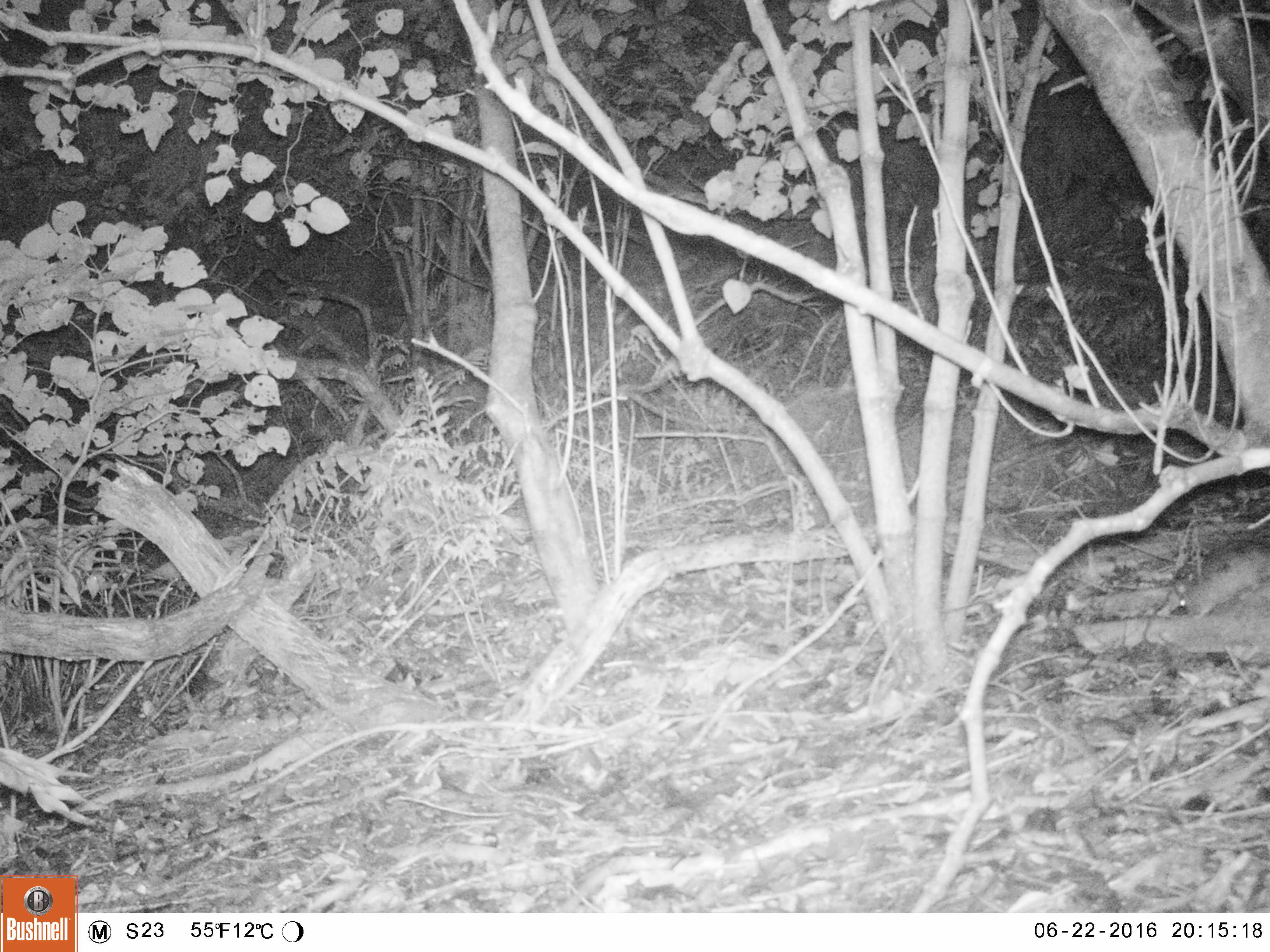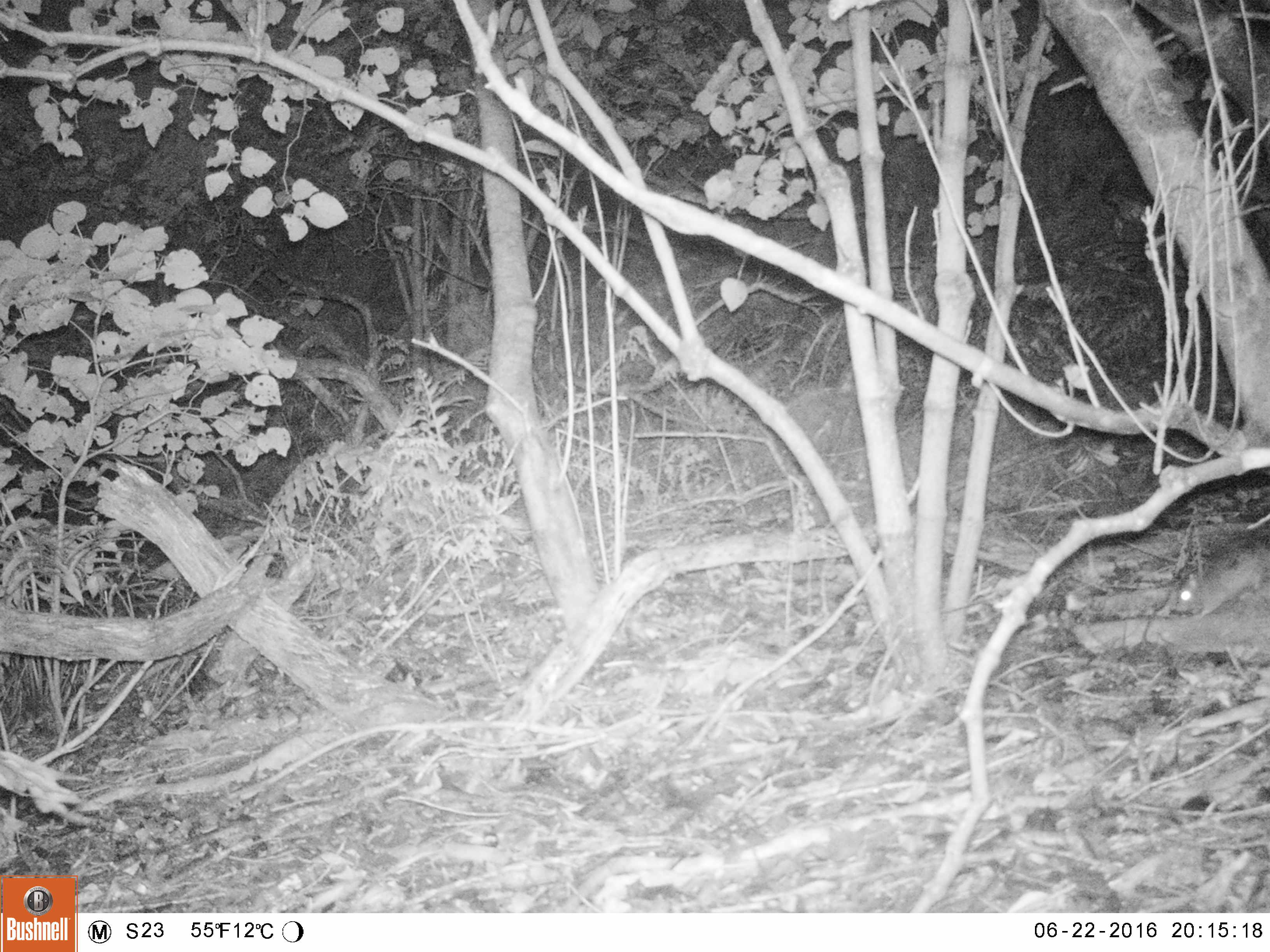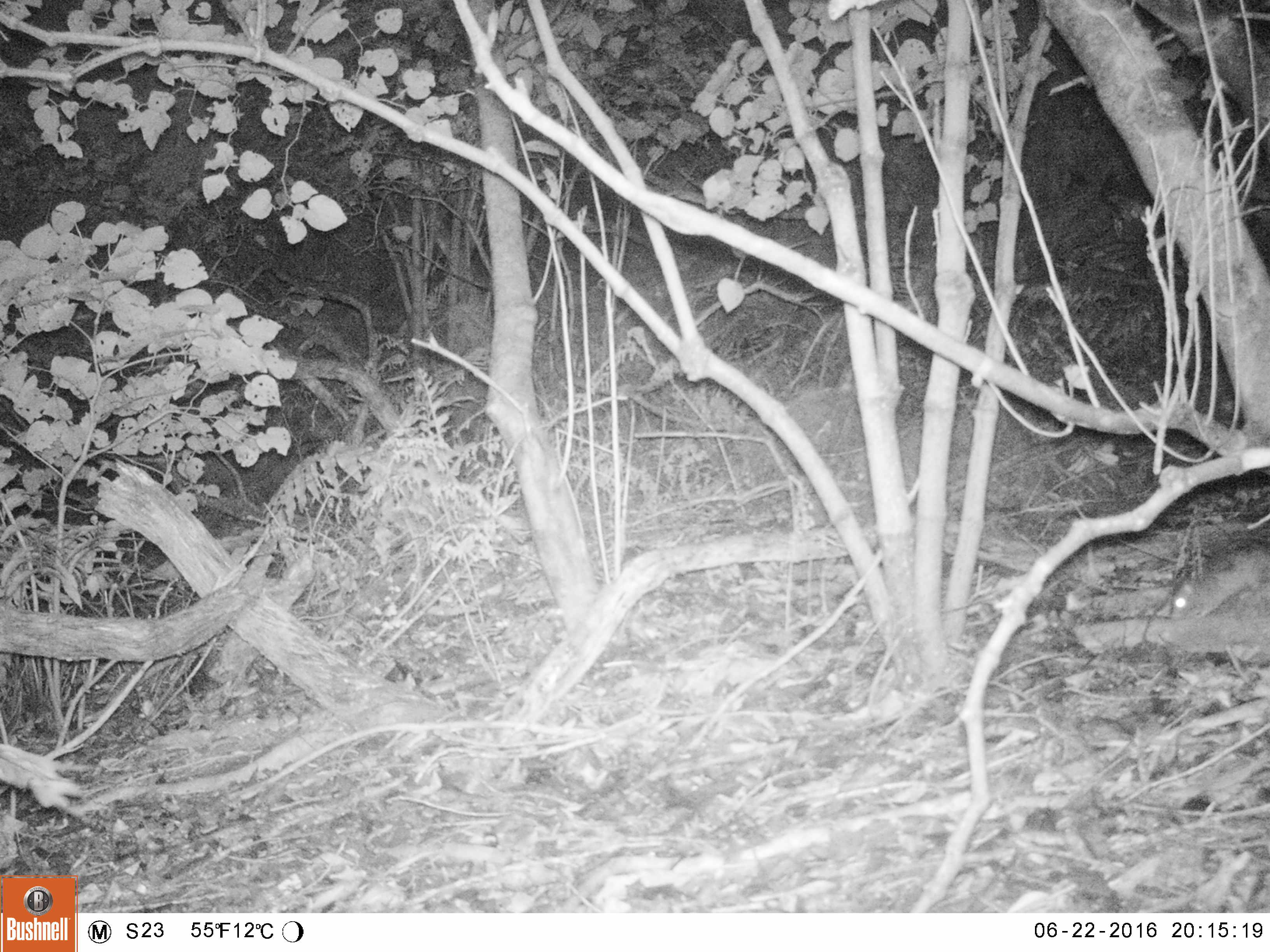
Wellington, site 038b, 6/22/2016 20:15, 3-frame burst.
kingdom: Animalia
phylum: Chordata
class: Mammalia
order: Rodentia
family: Muridae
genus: Rattus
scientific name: Rattus rattus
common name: ship rat